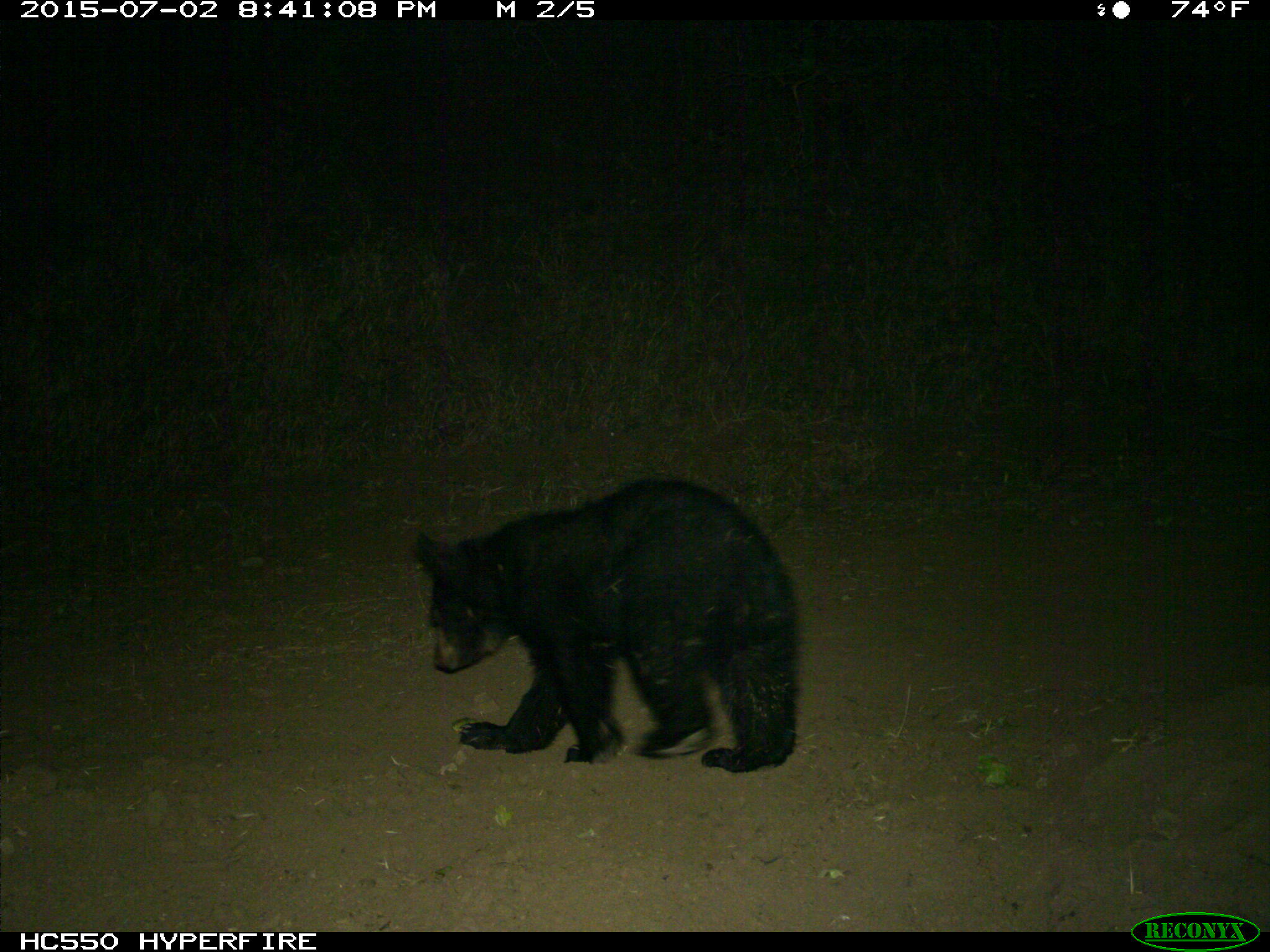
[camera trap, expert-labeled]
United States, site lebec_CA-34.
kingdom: Animalia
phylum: Chordata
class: Mammalia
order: Carnivora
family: Ursidae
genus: Ursus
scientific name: Ursus americanus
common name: american black bear